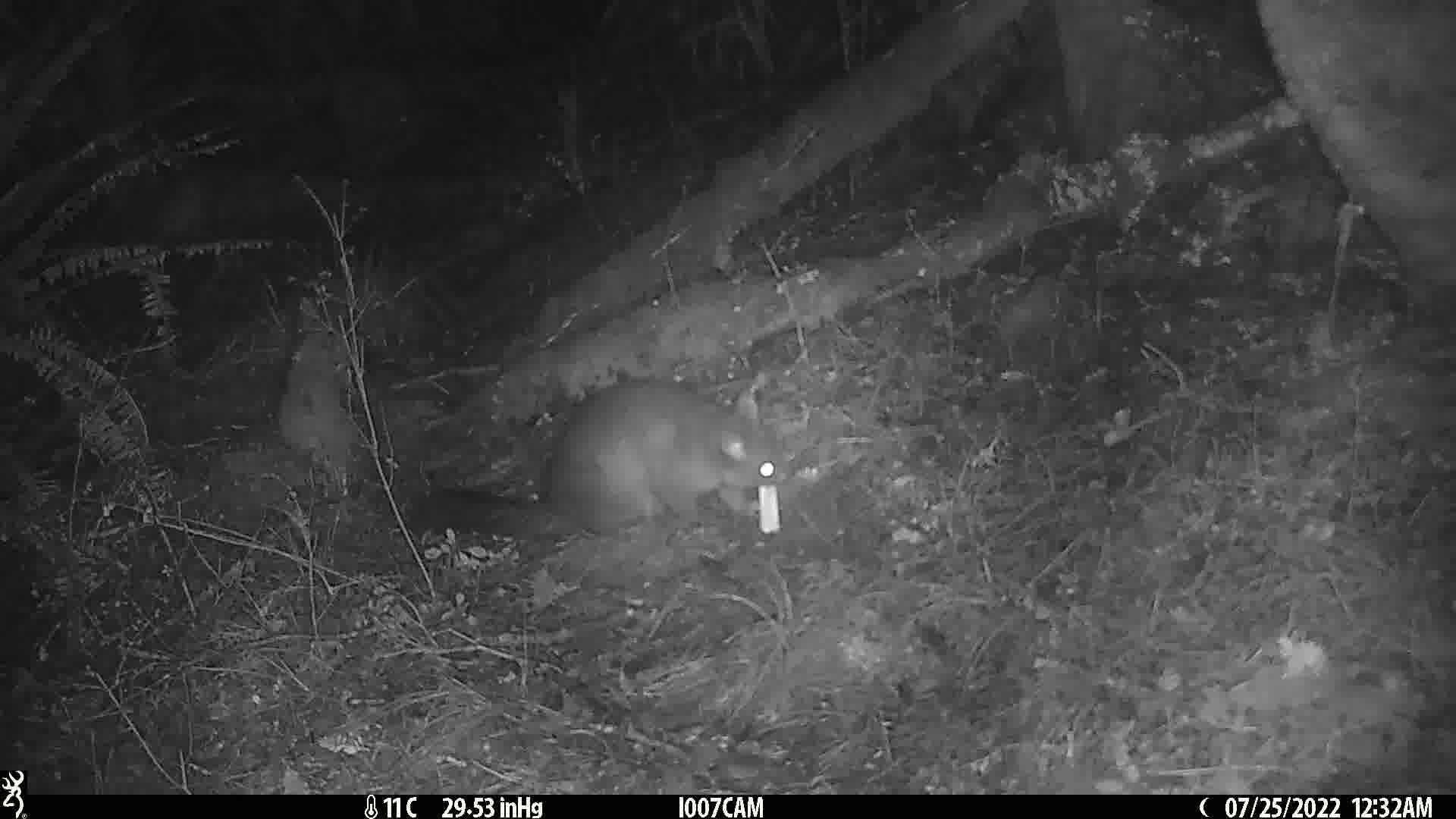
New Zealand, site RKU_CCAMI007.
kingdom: Animalia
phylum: Chordata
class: Mammalia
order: Diprotodontia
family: Phalangeridae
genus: Trichosurus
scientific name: Trichosurus vulpecula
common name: common brushtail possum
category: possum